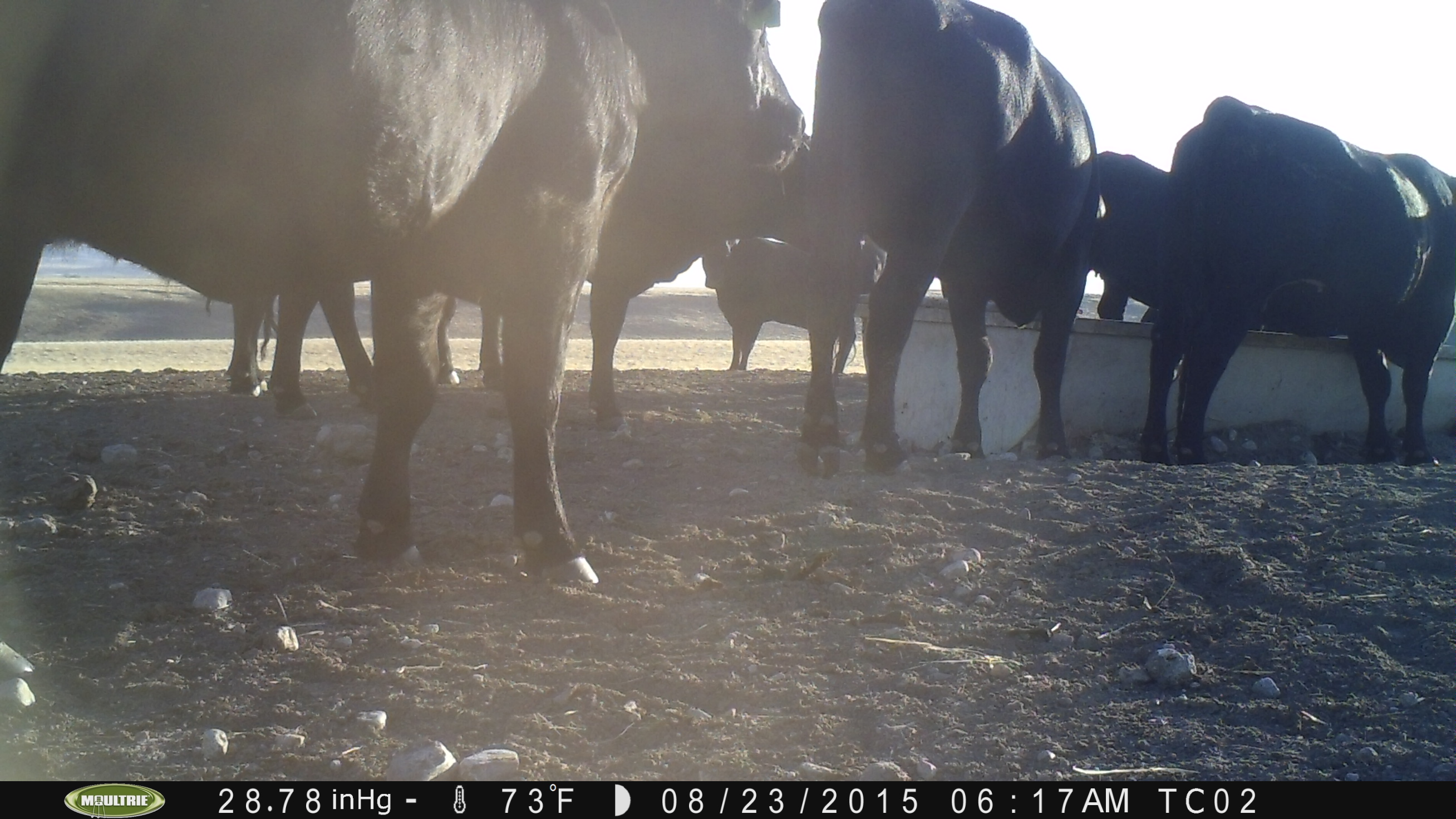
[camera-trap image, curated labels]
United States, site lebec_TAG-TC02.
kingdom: Animalia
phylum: Chordata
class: Mammalia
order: Artiodactyla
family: Bovidae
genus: Bos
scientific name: Bos taurus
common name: domestic cow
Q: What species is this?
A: Bos taurus (domestic cow).